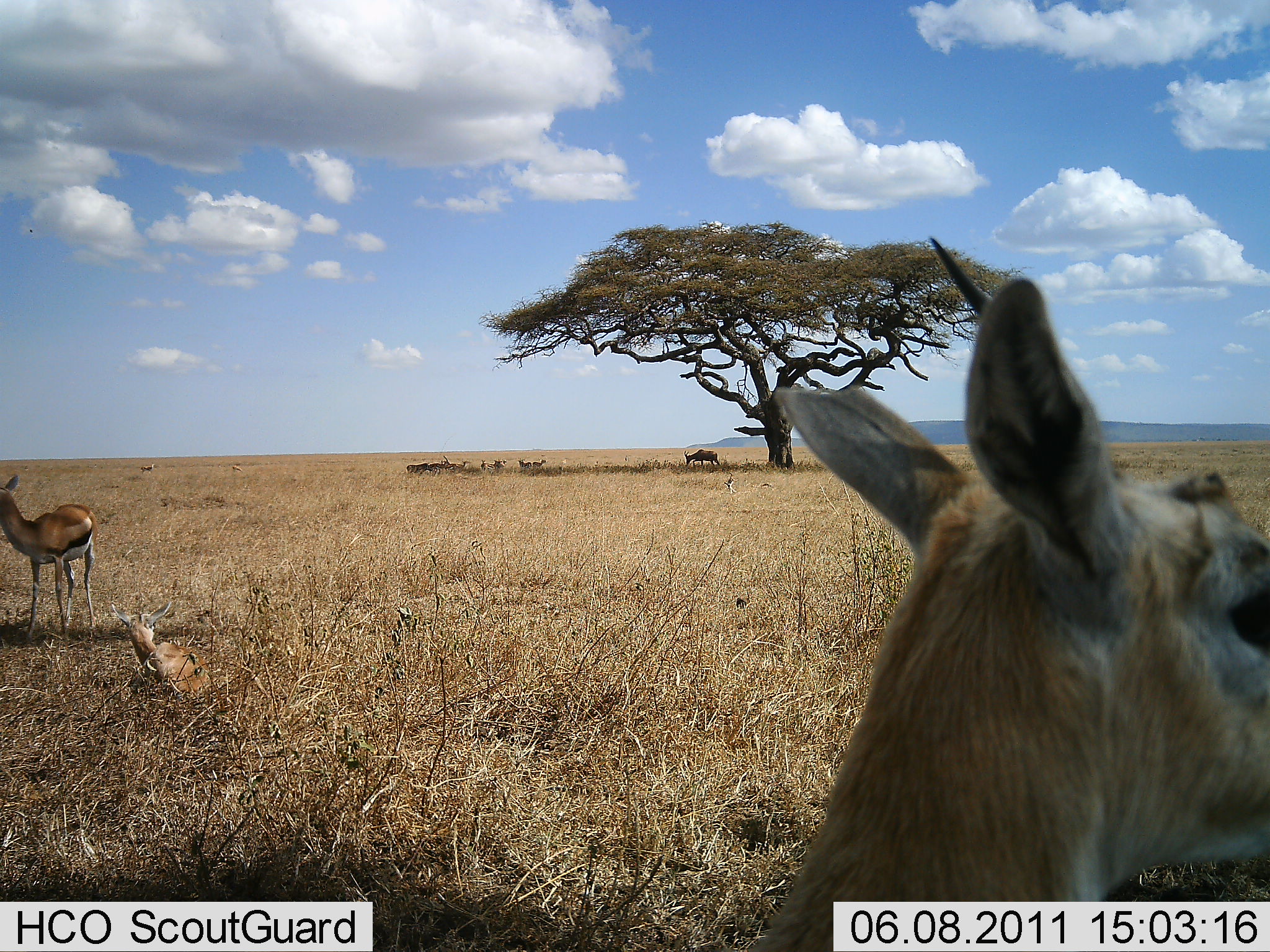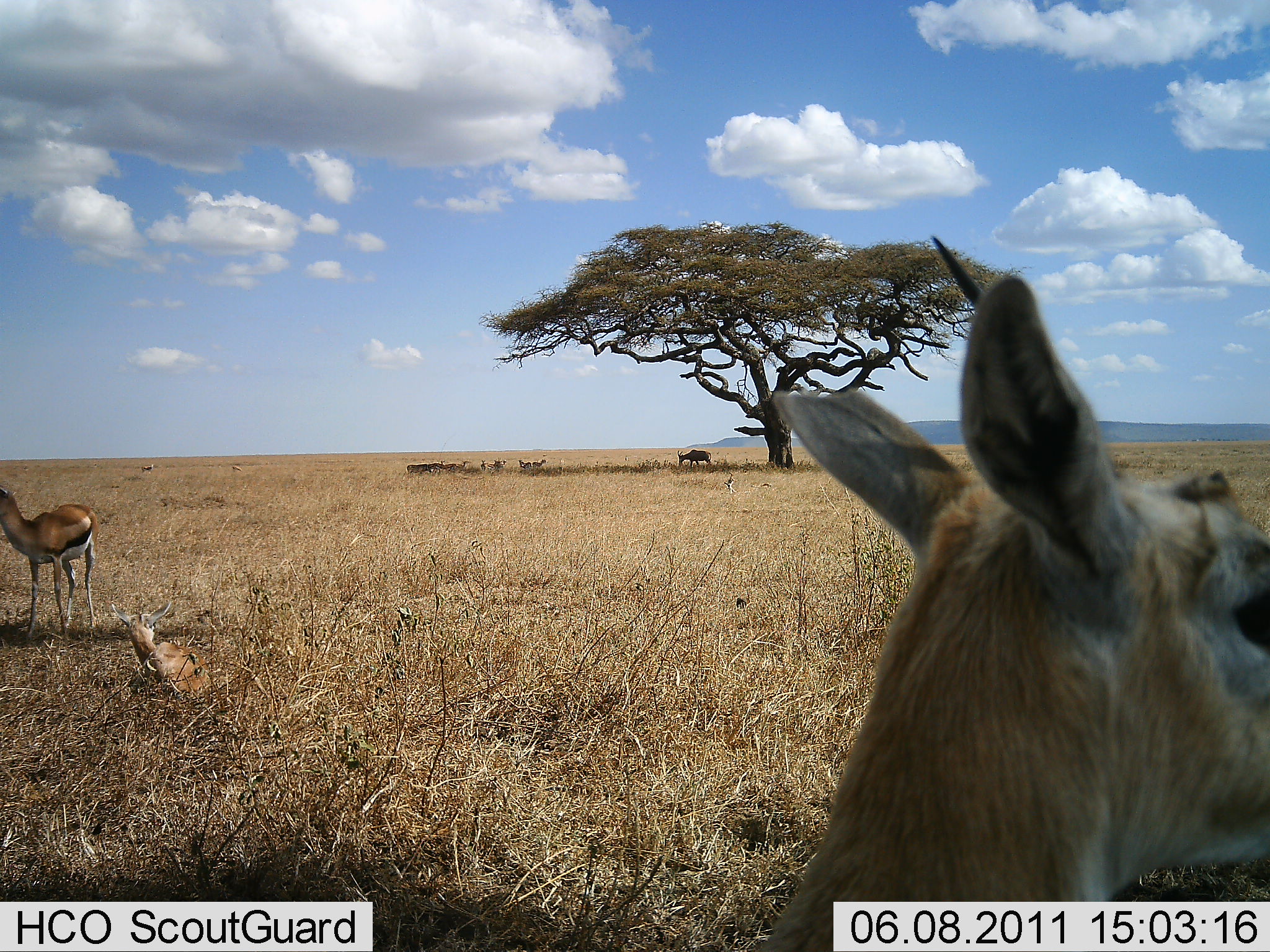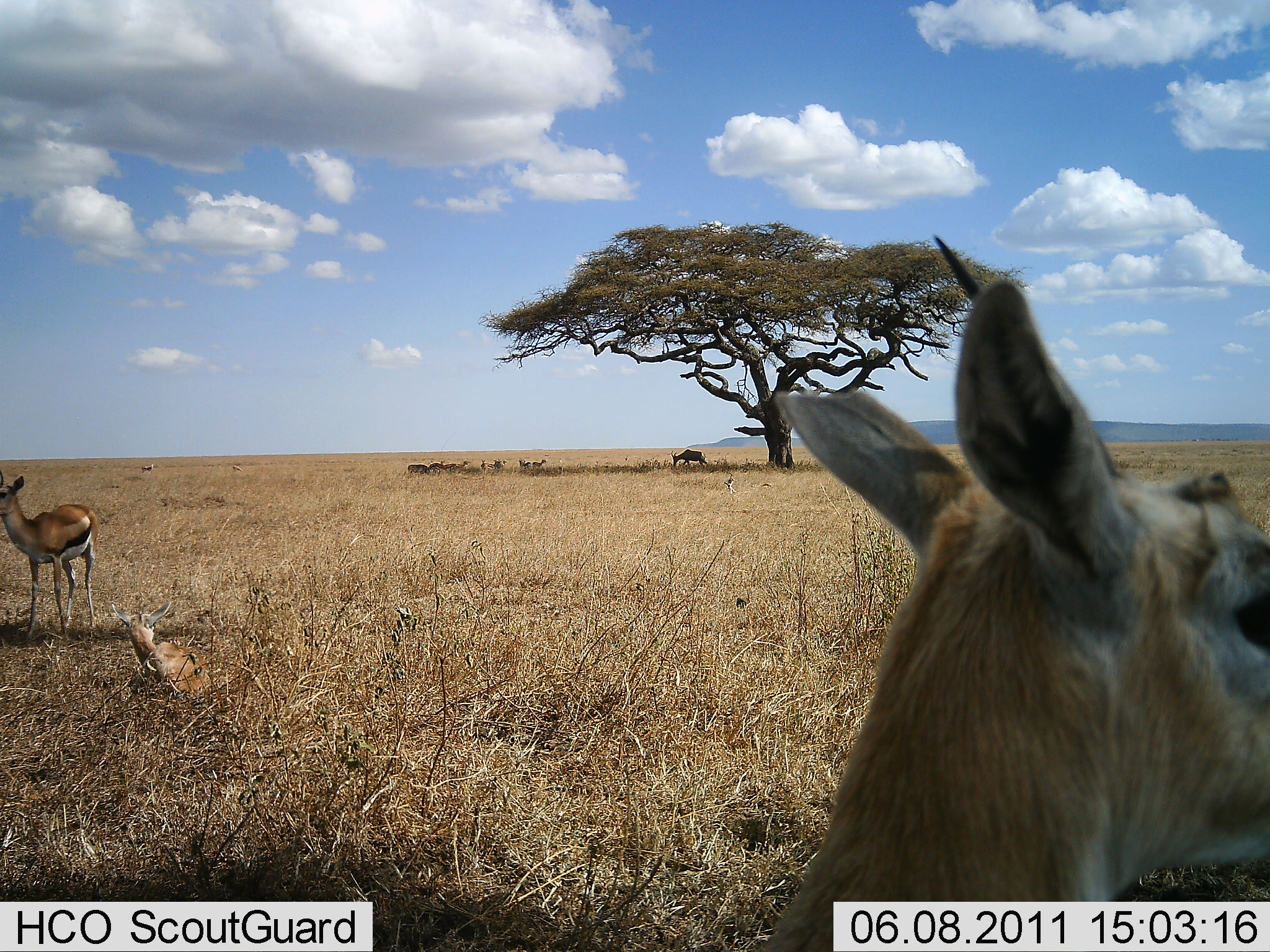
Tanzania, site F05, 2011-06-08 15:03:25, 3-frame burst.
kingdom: Animalia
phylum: Chordata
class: Mammalia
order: Artiodactyla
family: Bovidae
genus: Eudorcas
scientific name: Eudorcas thomsonii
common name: thomson's gazelle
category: gazellethomsons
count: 10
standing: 93%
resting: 64%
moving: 14%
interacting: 0%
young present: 7%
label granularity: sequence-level